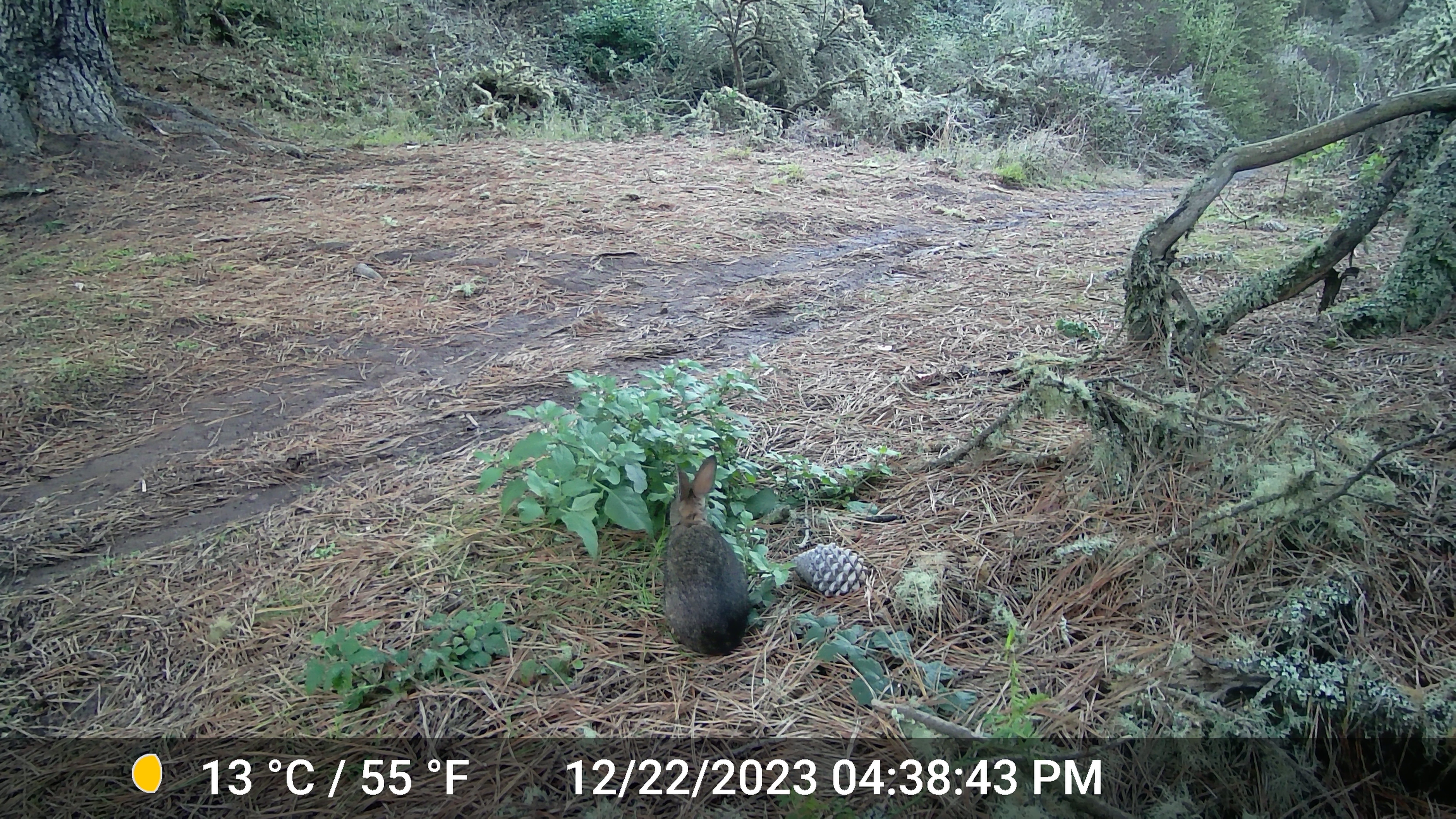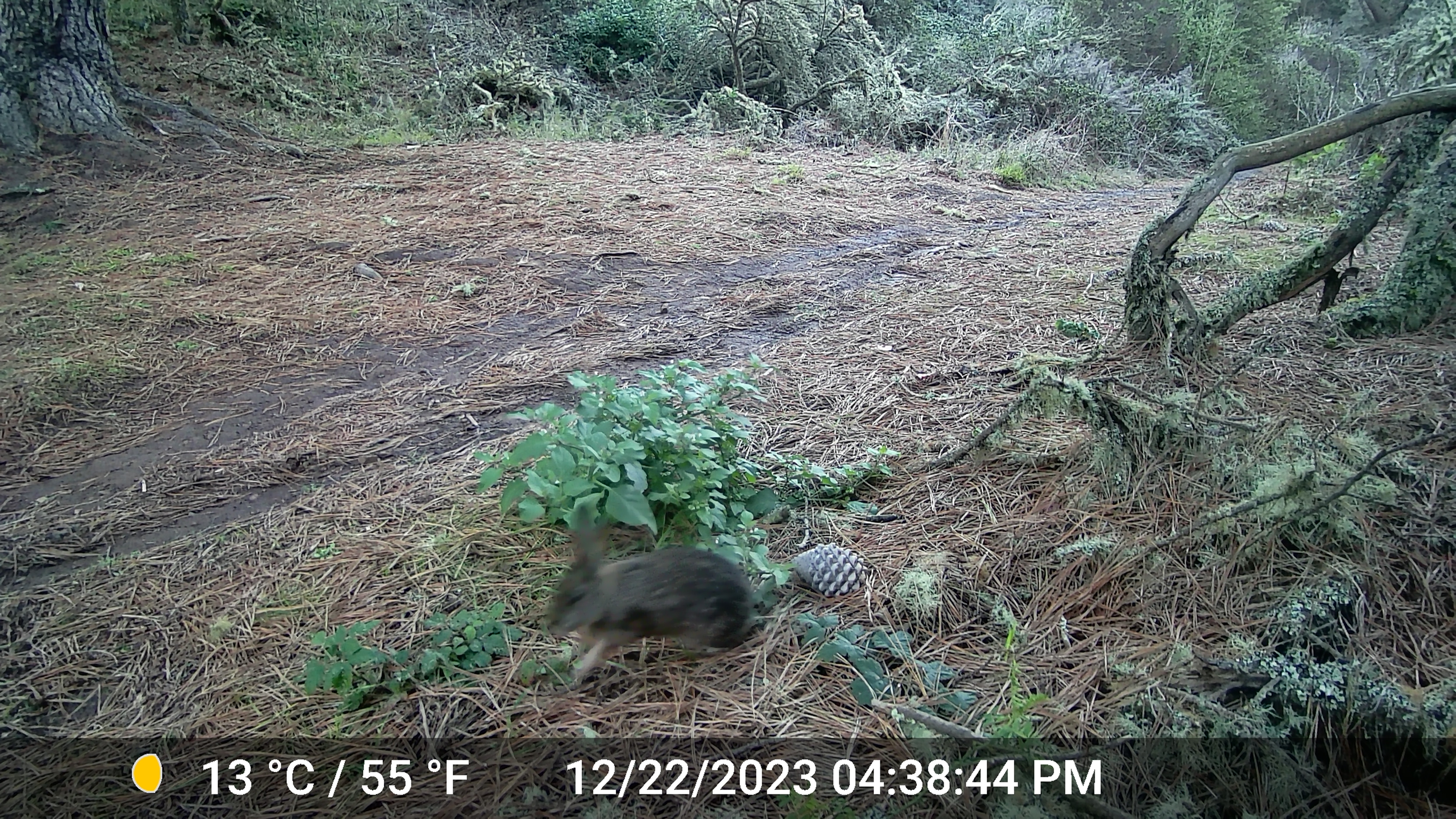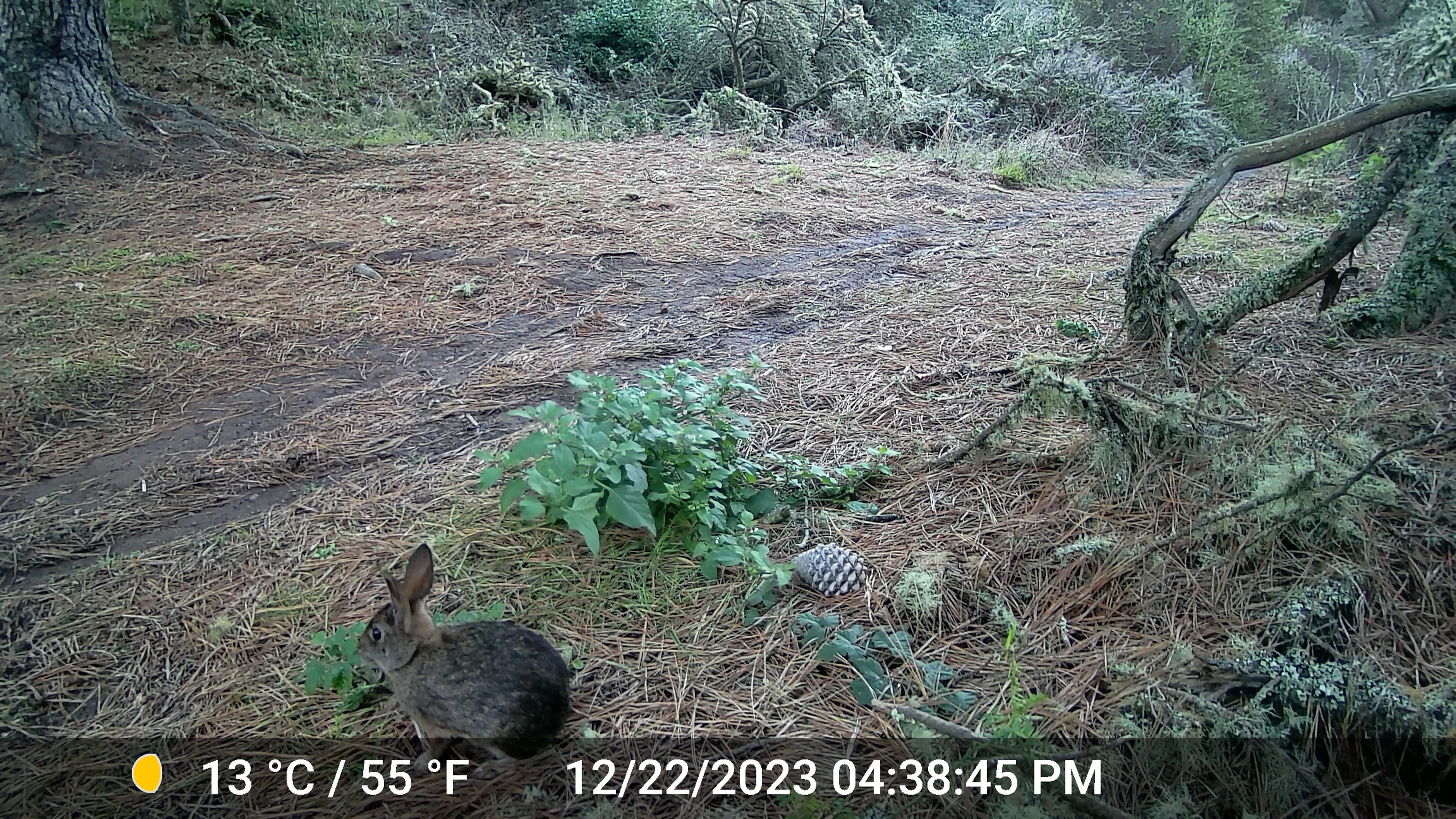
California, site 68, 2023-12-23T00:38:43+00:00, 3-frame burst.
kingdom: Animalia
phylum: Chordata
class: Mammalia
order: Lagomorpha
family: Leporidae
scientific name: Leporidae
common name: rabbit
Rabbit (Leporidae).